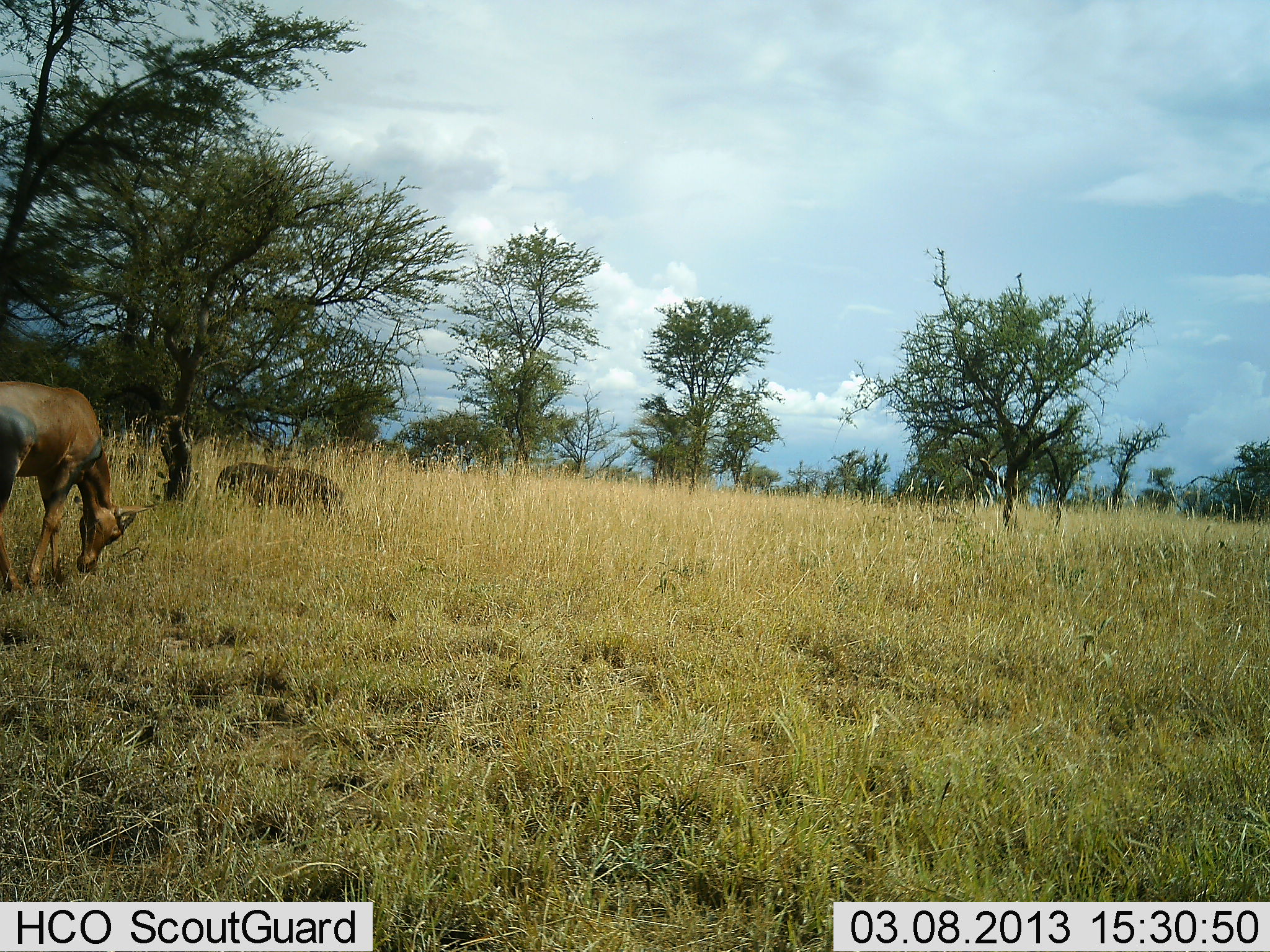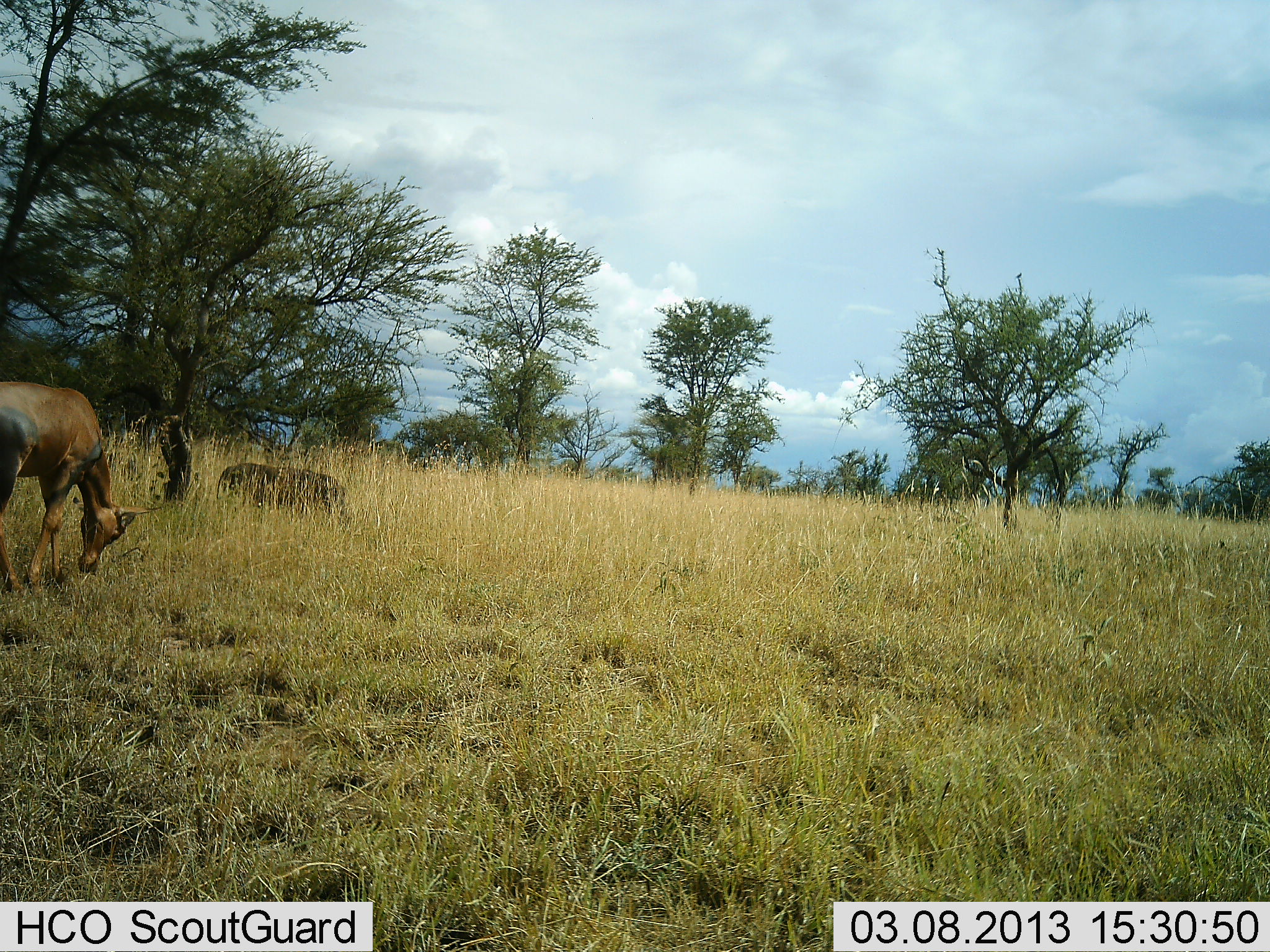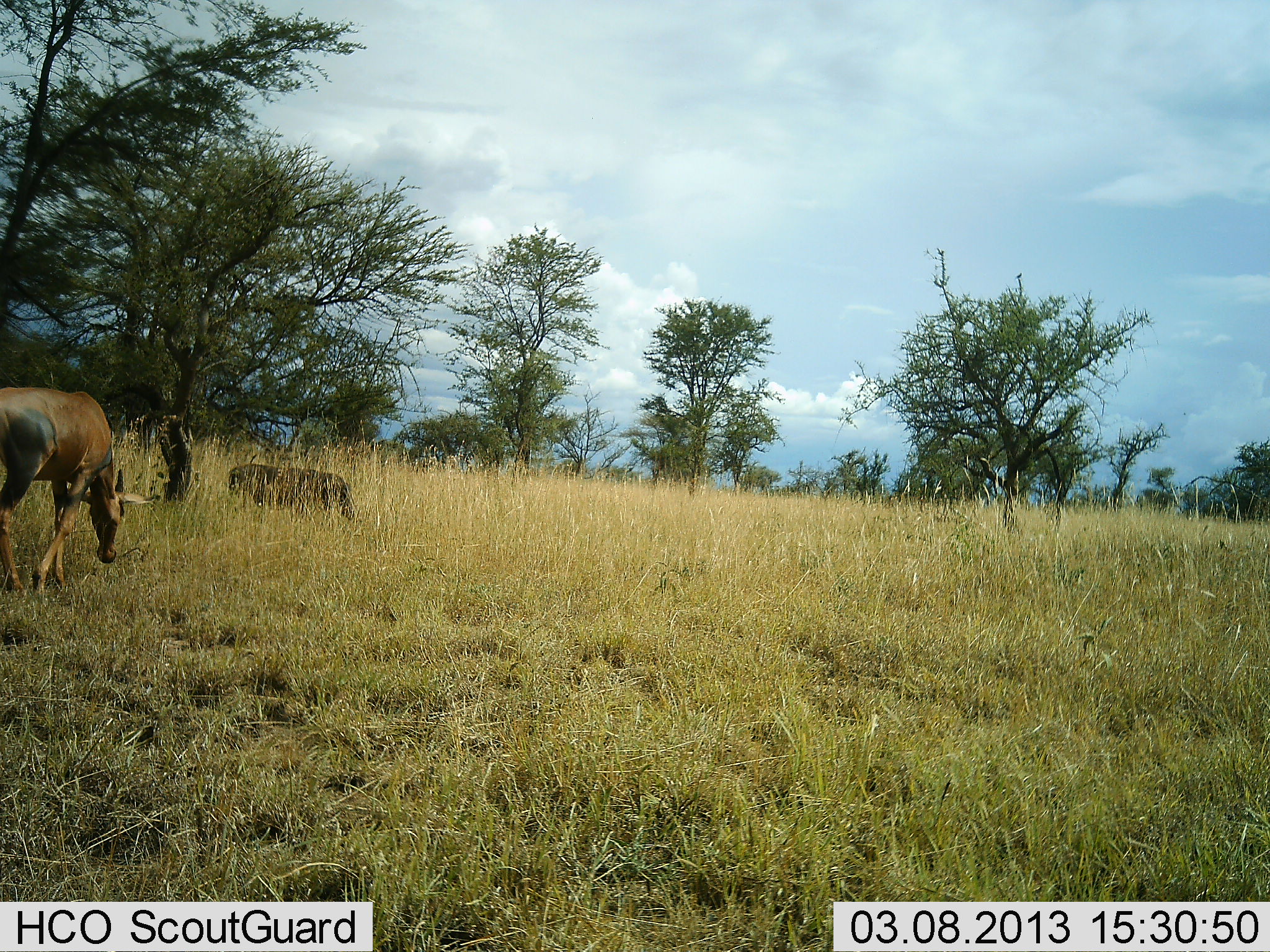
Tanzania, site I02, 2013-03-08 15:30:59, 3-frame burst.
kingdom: Animalia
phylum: Chordata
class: Mammalia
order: Artiodactyla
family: Bovidae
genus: Damaliscus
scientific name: Damaliscus lunatus jimela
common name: topi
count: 1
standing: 8%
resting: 0%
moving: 0%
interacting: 0%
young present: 0%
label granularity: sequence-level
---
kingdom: Animalia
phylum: Chordata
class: Mammalia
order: Artiodactyla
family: Suidae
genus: Phacochoerus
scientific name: Phacochoerus africanus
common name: warthog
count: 2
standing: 17%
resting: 0%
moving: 25%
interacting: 0%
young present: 0%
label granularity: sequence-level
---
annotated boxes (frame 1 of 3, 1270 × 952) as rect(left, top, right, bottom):
animal: rect(0, 379, 159, 603); rect(0, 384, 157, 597); rect(214, 459, 345, 531); rect(215, 462, 346, 516)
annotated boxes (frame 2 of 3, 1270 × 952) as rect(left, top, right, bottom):
animal: rect(0, 379, 159, 603); rect(0, 383, 158, 598); rect(214, 459, 345, 531); rect(215, 462, 346, 516)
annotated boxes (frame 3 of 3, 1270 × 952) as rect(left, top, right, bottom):
animal: rect(0, 378, 159, 596); rect(0, 387, 157, 597); rect(224, 458, 354, 530); rect(222, 461, 353, 517)